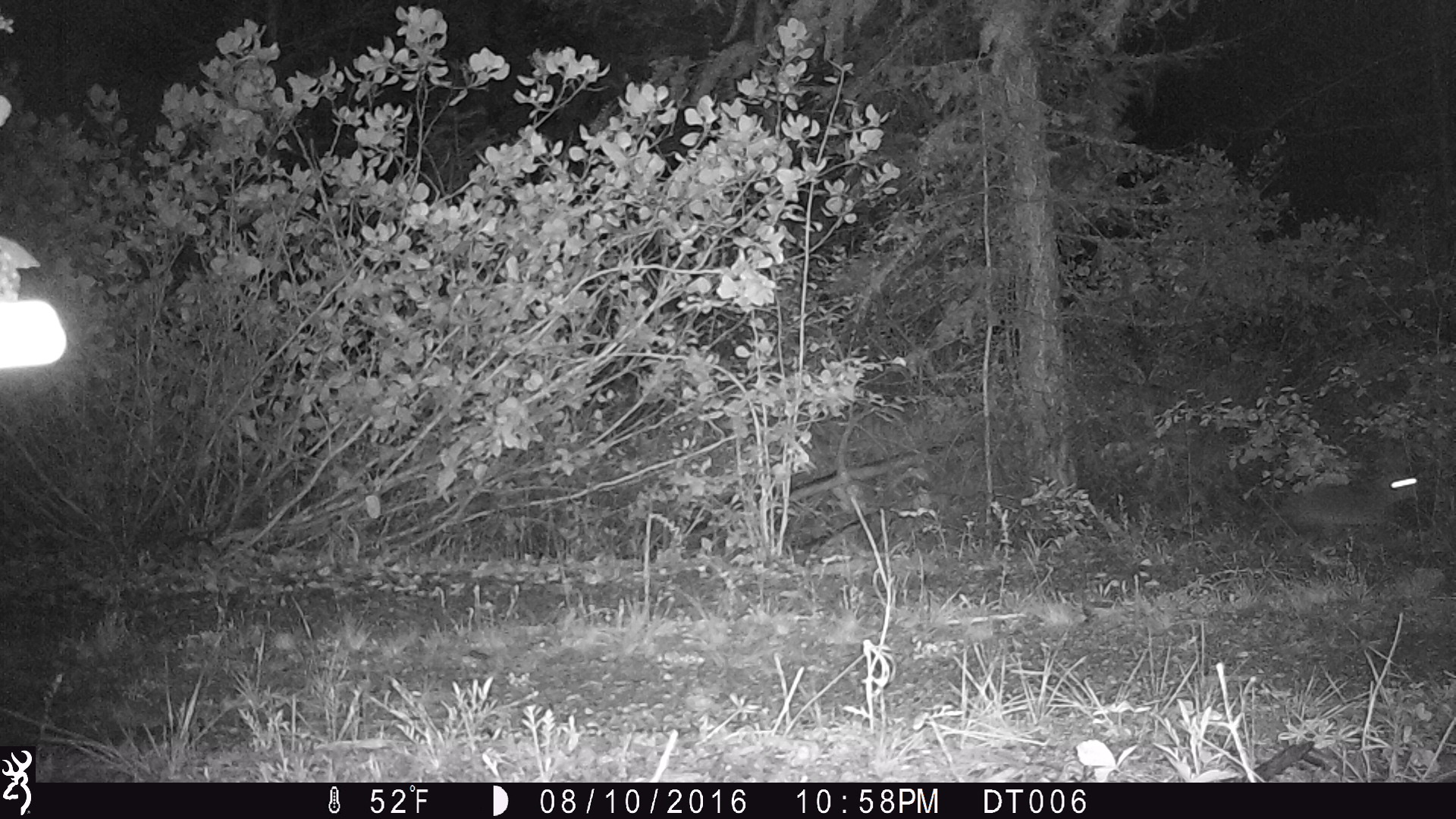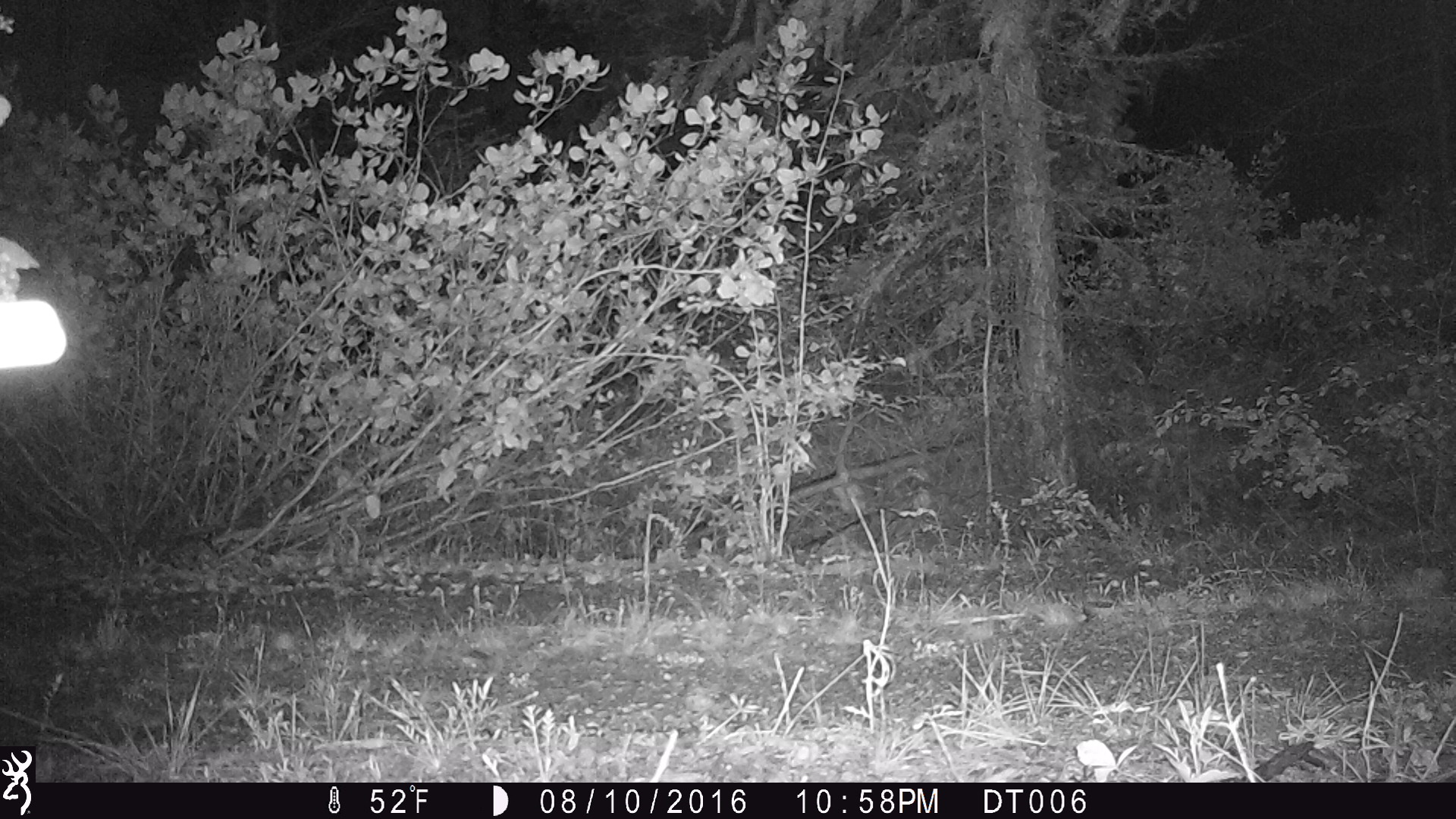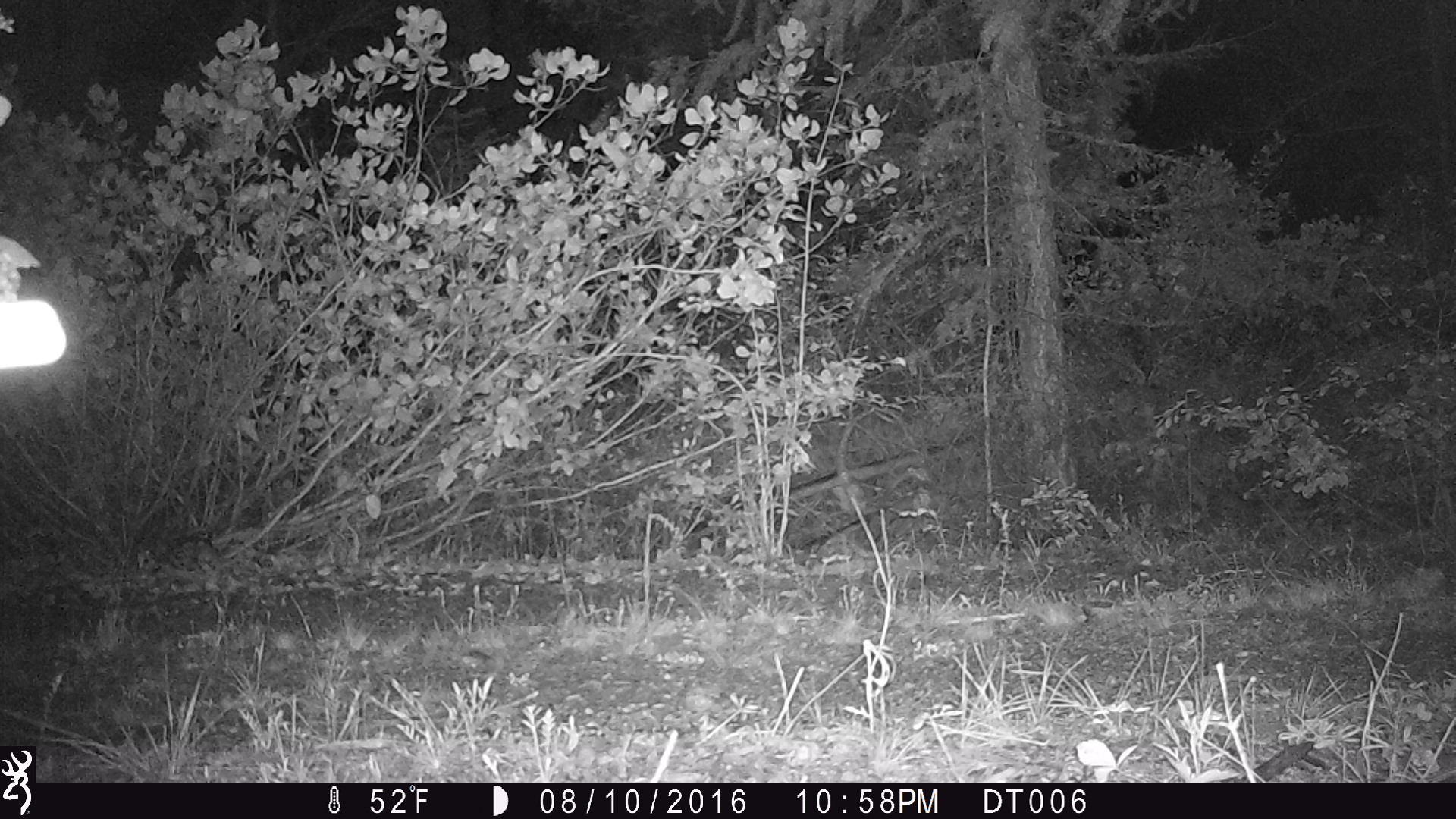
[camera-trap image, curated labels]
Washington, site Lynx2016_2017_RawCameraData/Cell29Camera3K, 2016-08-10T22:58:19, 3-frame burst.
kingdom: Animalia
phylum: Chordata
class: Mammalia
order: Lagomorpha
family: Leporidae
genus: Lepus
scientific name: Lepus americanus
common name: snowshoe hare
Lepus americanus (snowshoe hare). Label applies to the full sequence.